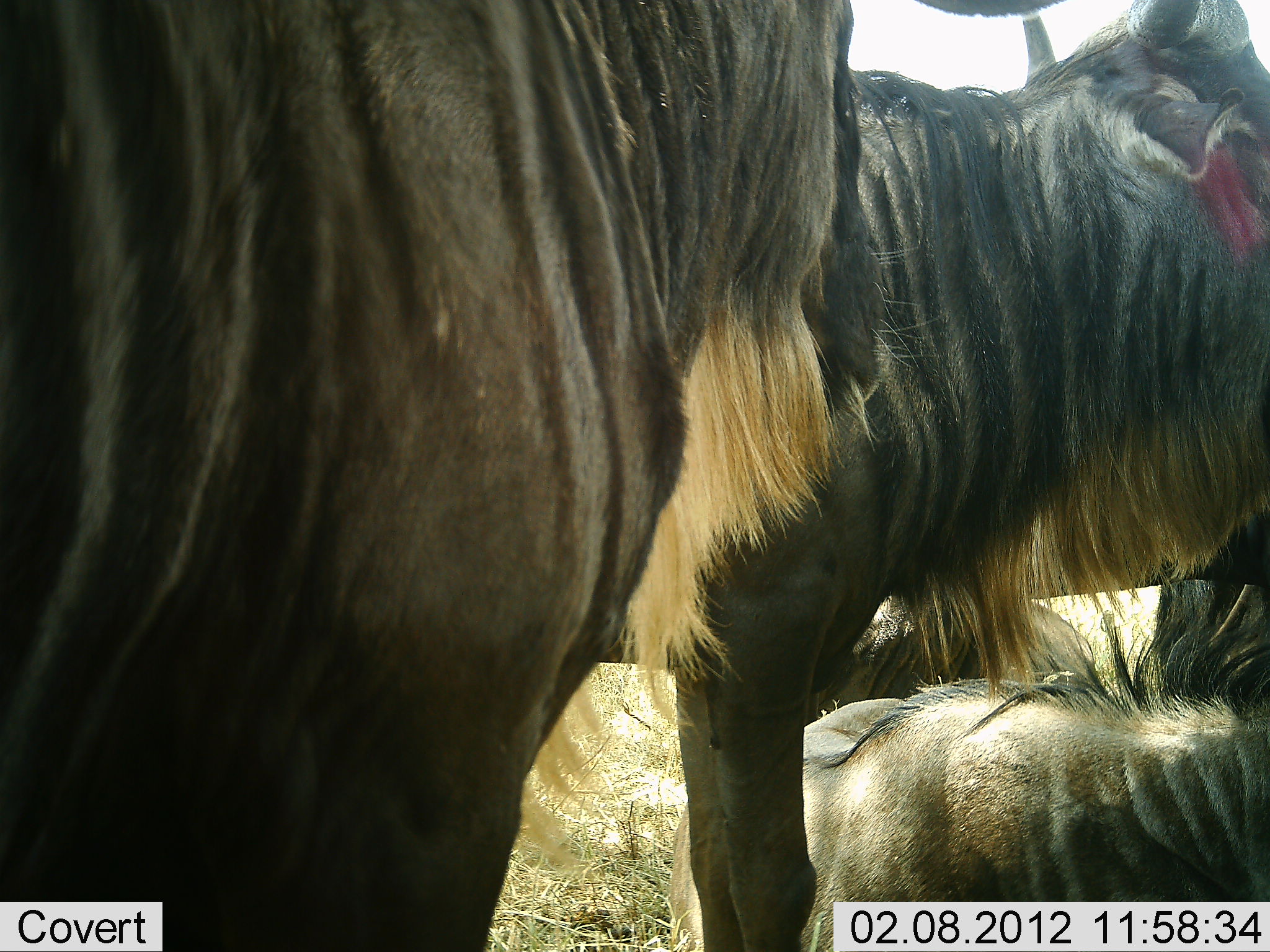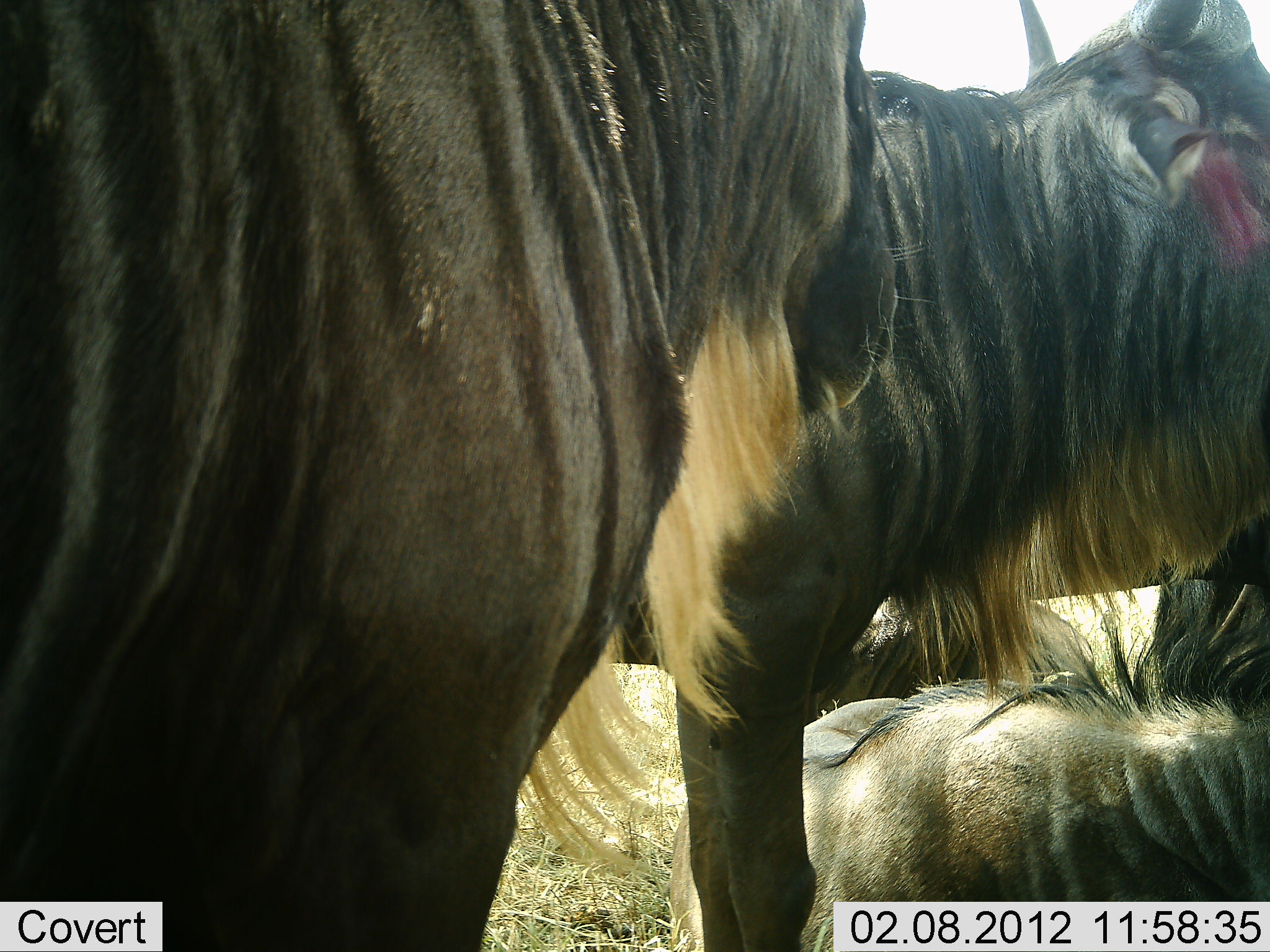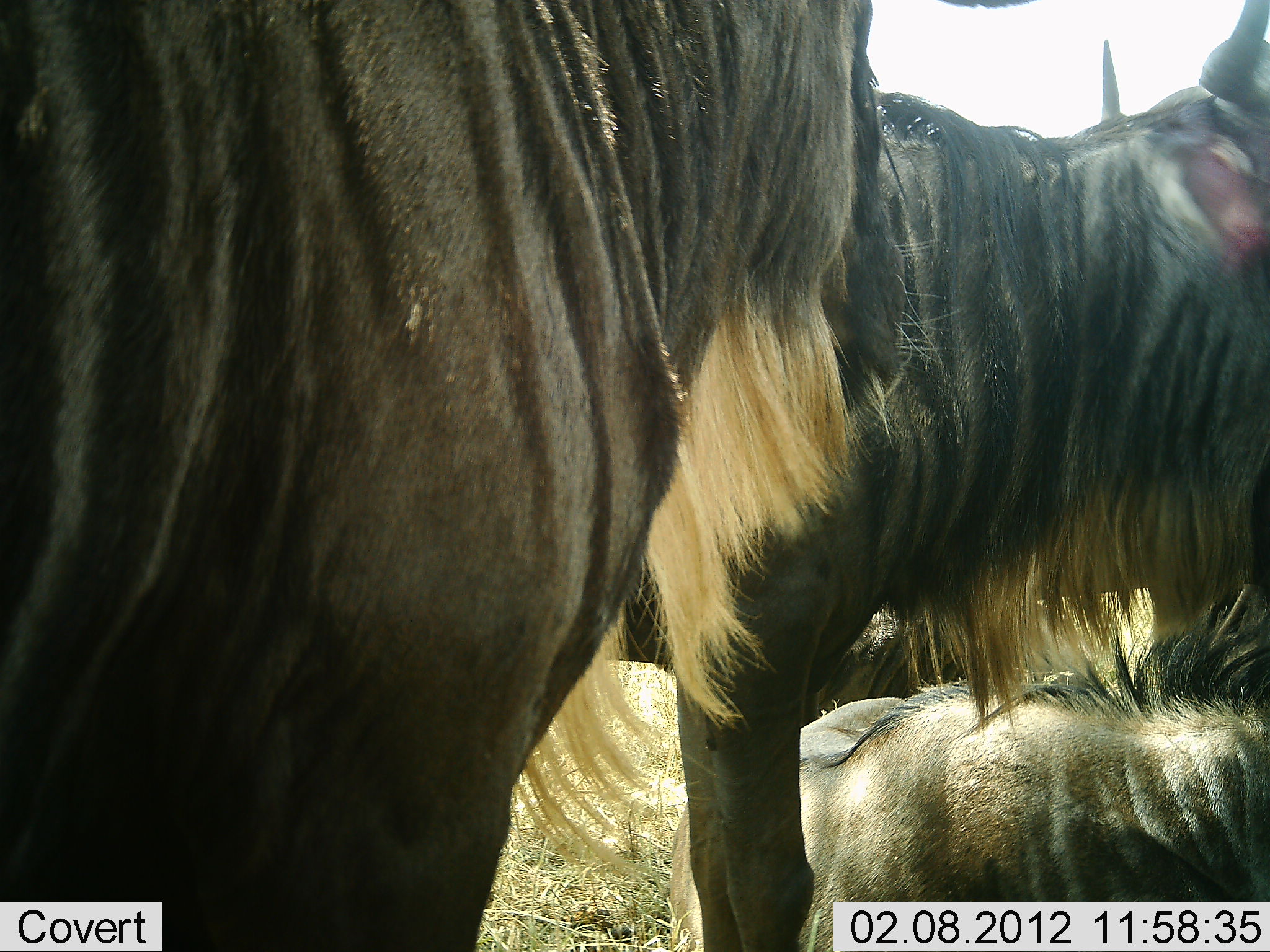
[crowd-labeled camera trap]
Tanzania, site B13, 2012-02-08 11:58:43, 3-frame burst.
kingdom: Animalia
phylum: Chordata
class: Mammalia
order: Artiodactyla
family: Bovidae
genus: Connochaetes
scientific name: Connochaetes taurinus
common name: blue wildebeest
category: wildebeest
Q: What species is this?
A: Wildebeest (blue wildebeest) (Connochaetes taurinus).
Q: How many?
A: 4.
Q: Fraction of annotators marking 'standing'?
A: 80%.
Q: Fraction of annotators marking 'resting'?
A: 92%.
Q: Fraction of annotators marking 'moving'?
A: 4%.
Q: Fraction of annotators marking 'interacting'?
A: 8%.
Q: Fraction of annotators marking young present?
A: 0%.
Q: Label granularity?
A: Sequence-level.